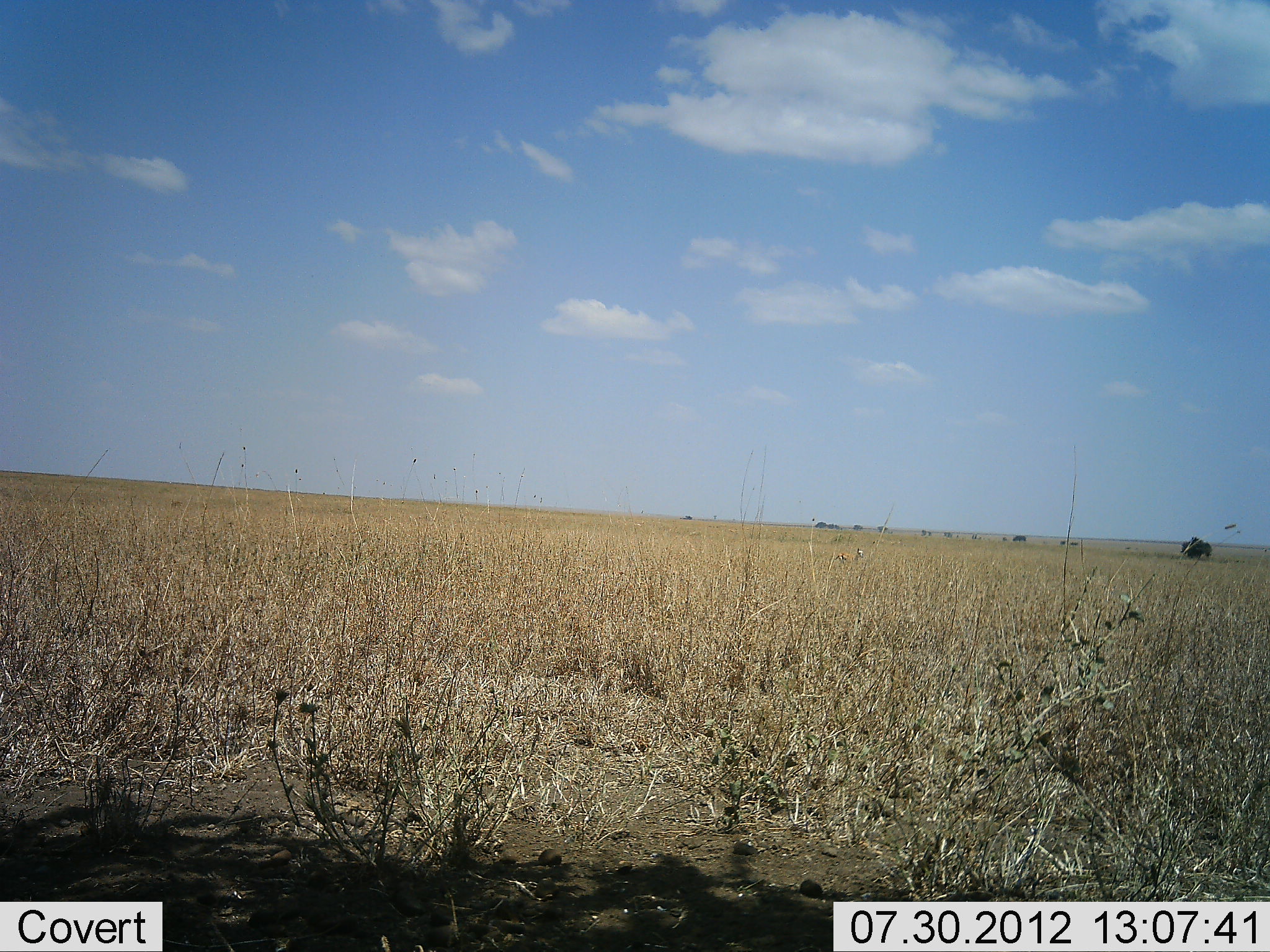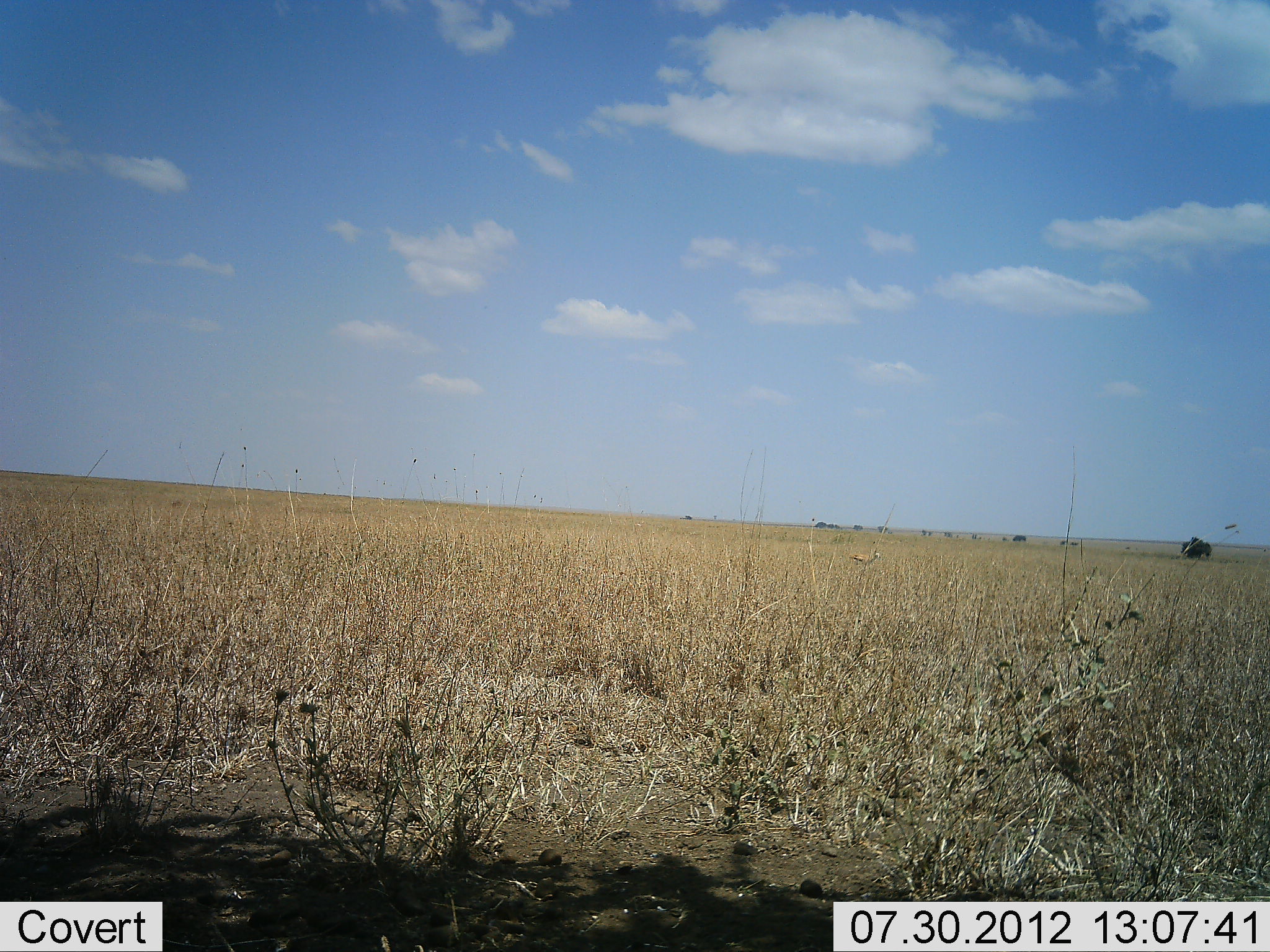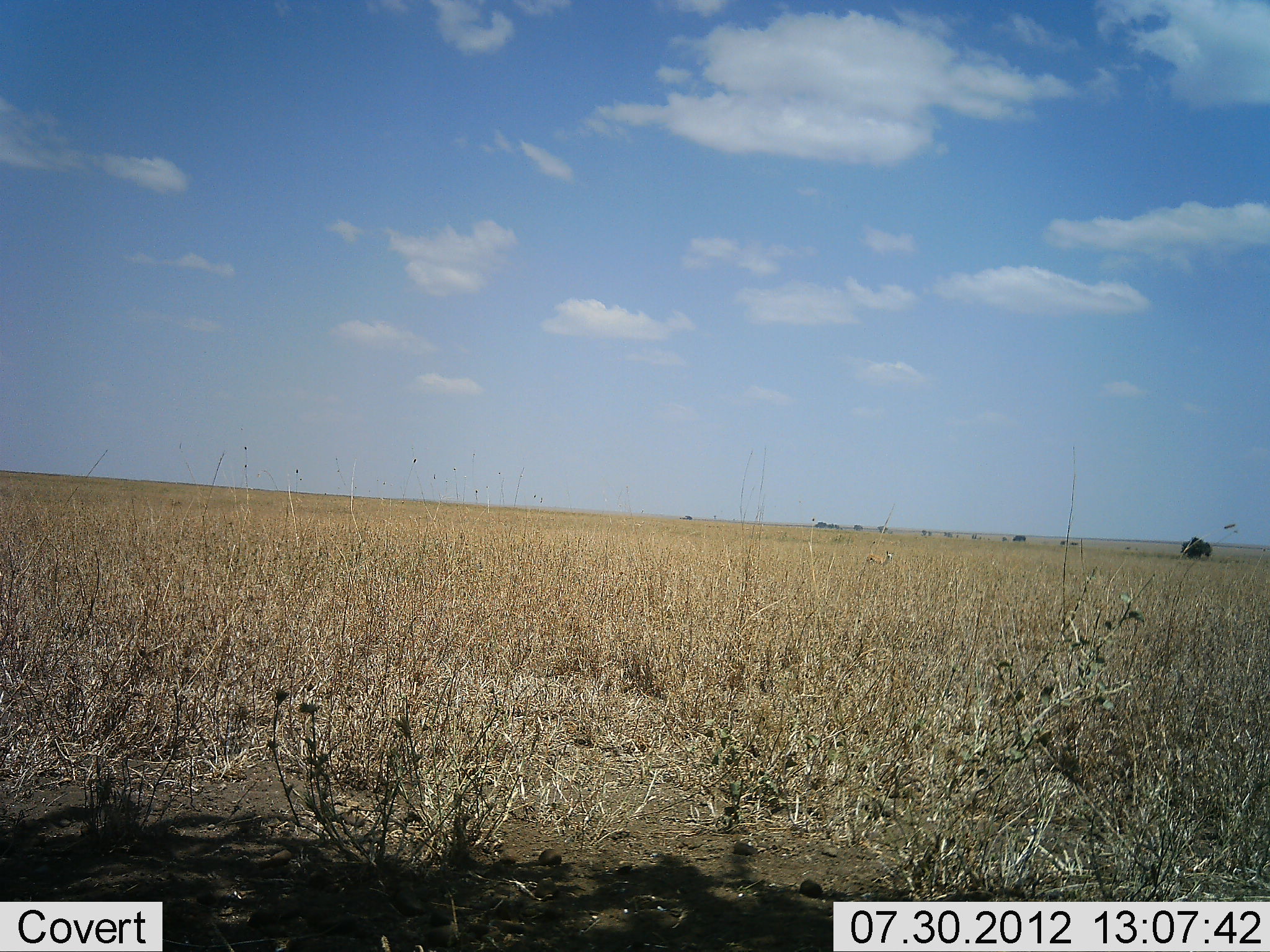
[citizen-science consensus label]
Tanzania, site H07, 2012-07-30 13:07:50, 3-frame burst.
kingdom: Animalia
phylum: Chordata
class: Mammalia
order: Artiodactyla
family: Bovidae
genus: Eudorcas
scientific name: Eudorcas thomsonii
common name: thomson's gazelle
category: gazellethomsons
Gazellethomsons (thomson's gazelle) (Eudorcas thomsonii), count 1. Behavior (volunteer vote fractions): standing 0%, resting 0%, moving 100%, interacting 0%. Young present (vote fraction): 0%. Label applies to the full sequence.